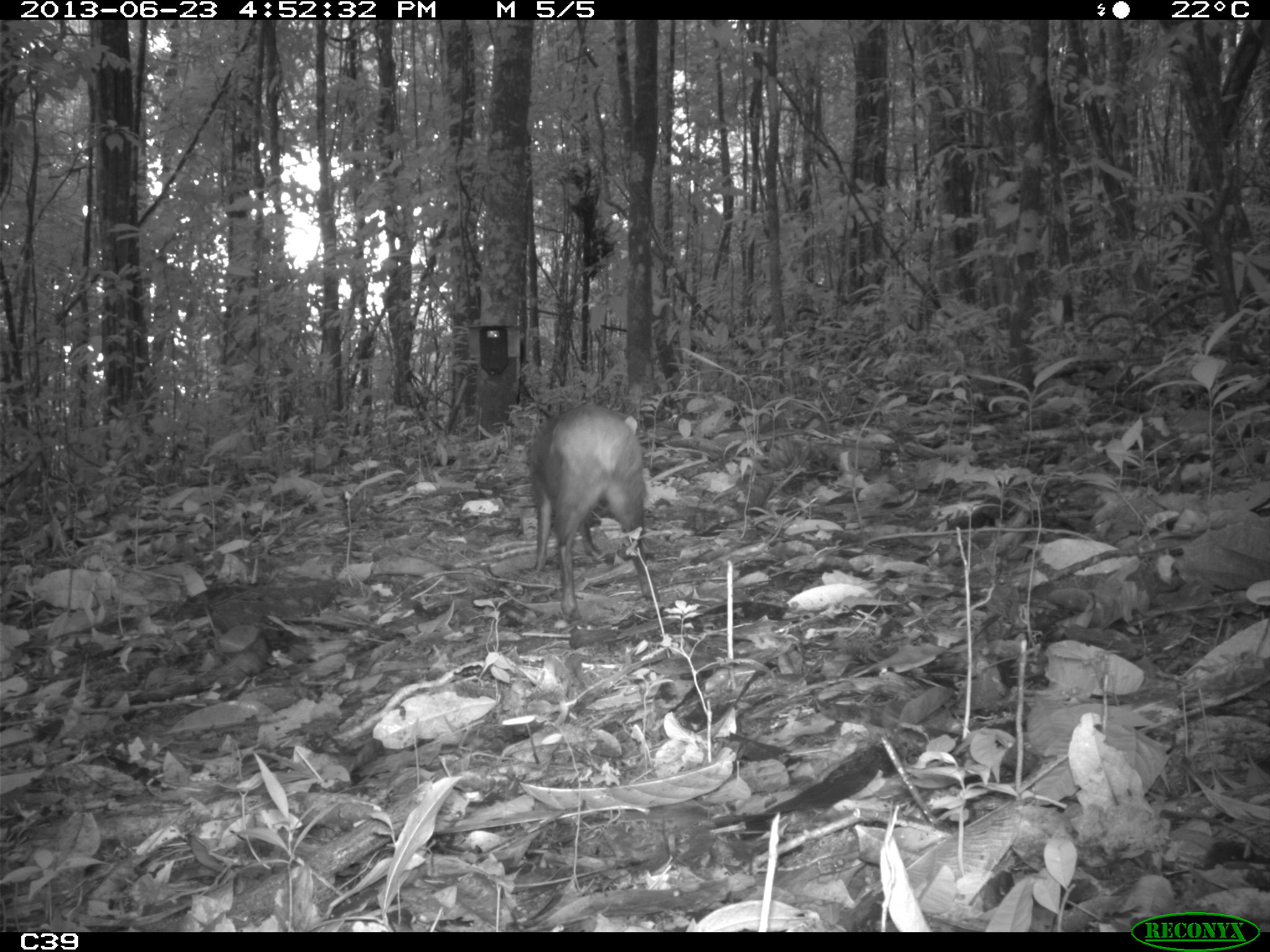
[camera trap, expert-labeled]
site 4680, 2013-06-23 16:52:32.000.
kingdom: Animalia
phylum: Chordata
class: Mammalia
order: Rodentia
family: Dasyproctidae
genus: Dasyprocta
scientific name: Dasyprocta leporina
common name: red-rumped agouti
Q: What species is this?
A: Dasyprocta leporina (red-rumped agouti).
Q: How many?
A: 1.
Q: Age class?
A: Adult.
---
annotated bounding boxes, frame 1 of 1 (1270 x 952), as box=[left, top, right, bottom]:
dasyprocta leporina: box=[521, 406, 660, 625]